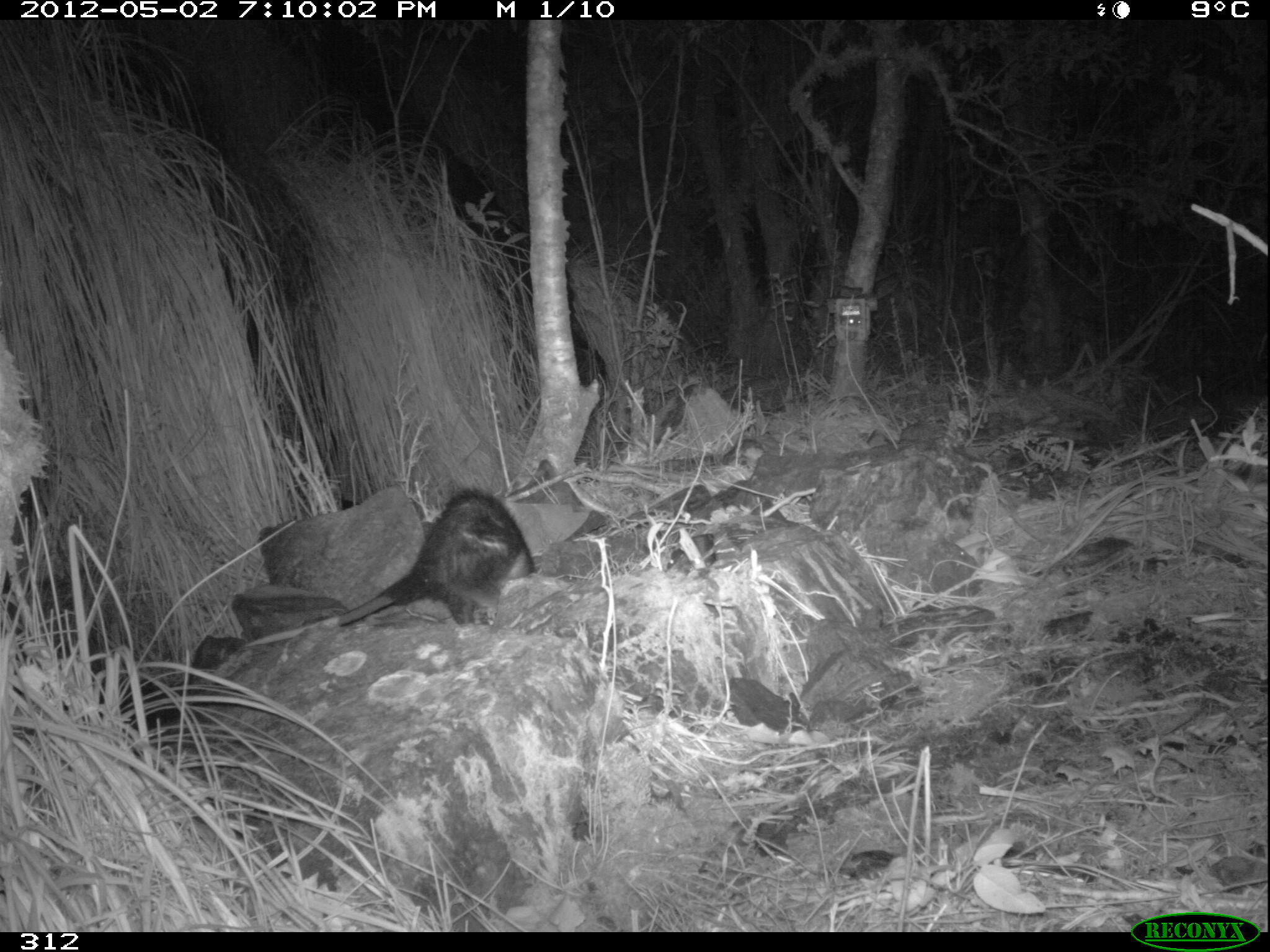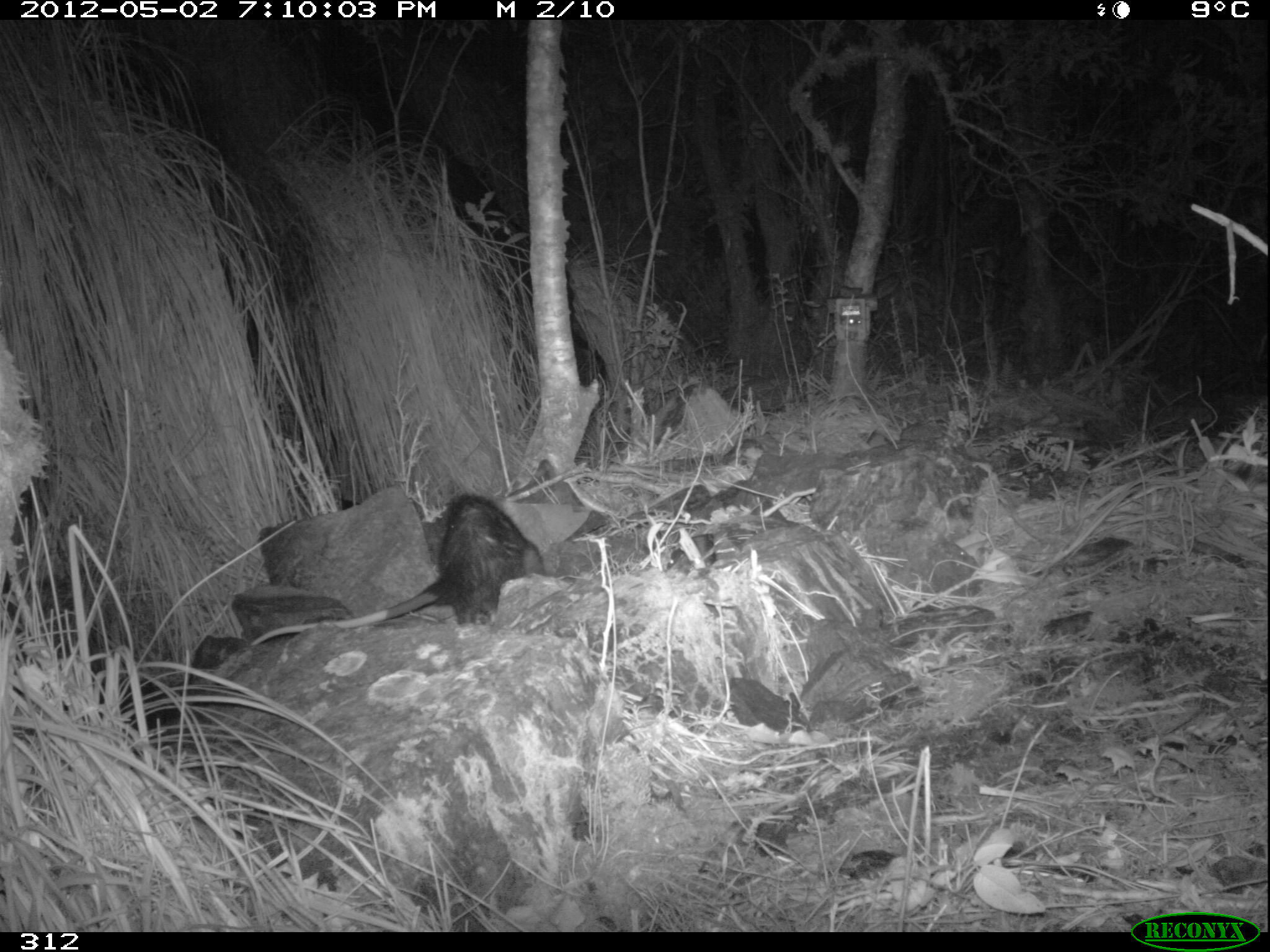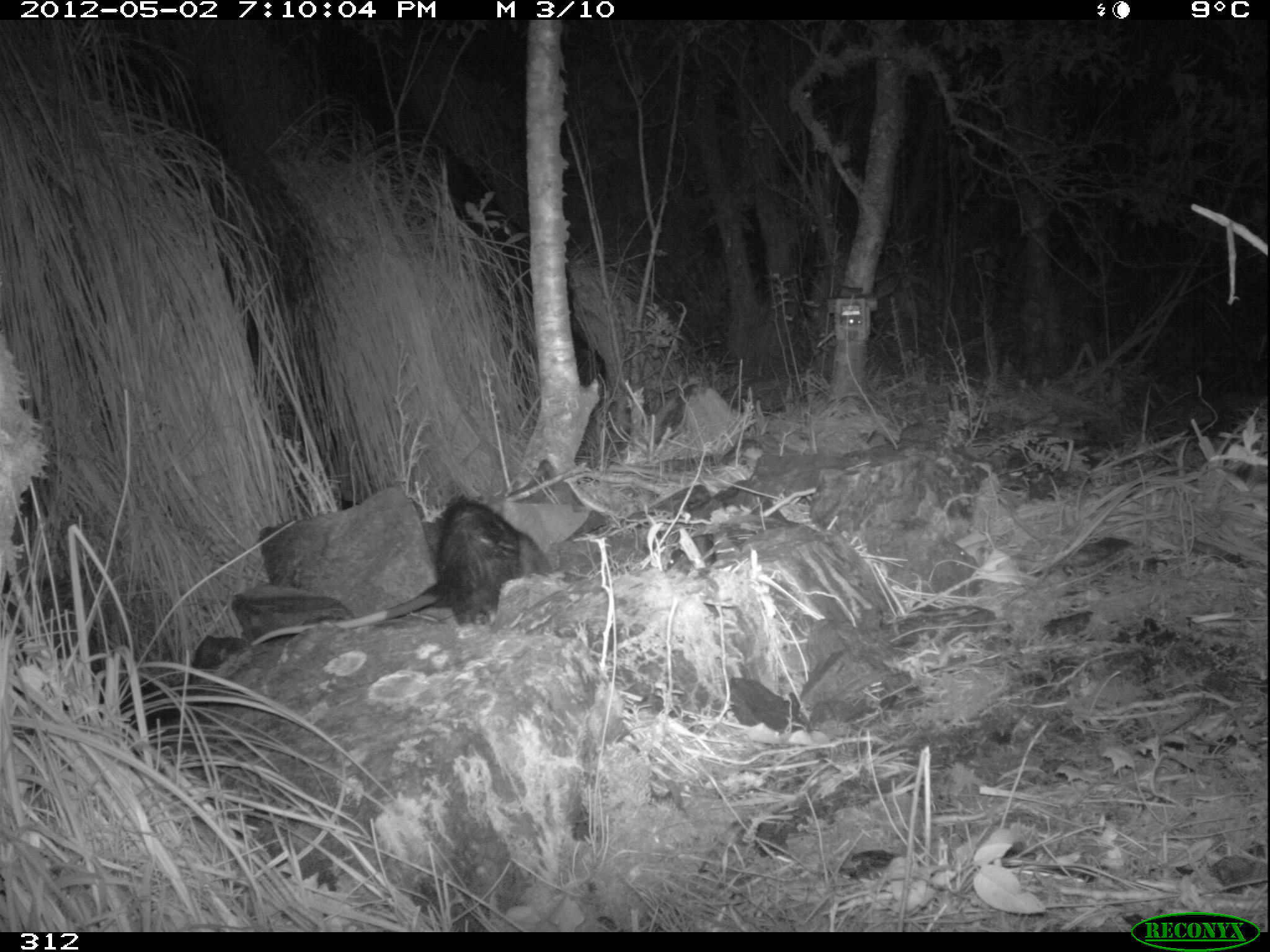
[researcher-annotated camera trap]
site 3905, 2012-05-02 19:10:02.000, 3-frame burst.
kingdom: Animalia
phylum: Chordata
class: Mammalia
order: Didelphimorphia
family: Didelphidae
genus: Didelphis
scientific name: Didelphis pernigra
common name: andean white-eared opossum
Didelphis pernigra (andean white-eared opossum).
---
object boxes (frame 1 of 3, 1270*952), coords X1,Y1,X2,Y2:
didelphis pernigra: 244,485,537,647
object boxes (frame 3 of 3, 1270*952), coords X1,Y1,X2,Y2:
didelphis pernigra: 250,495,551,645